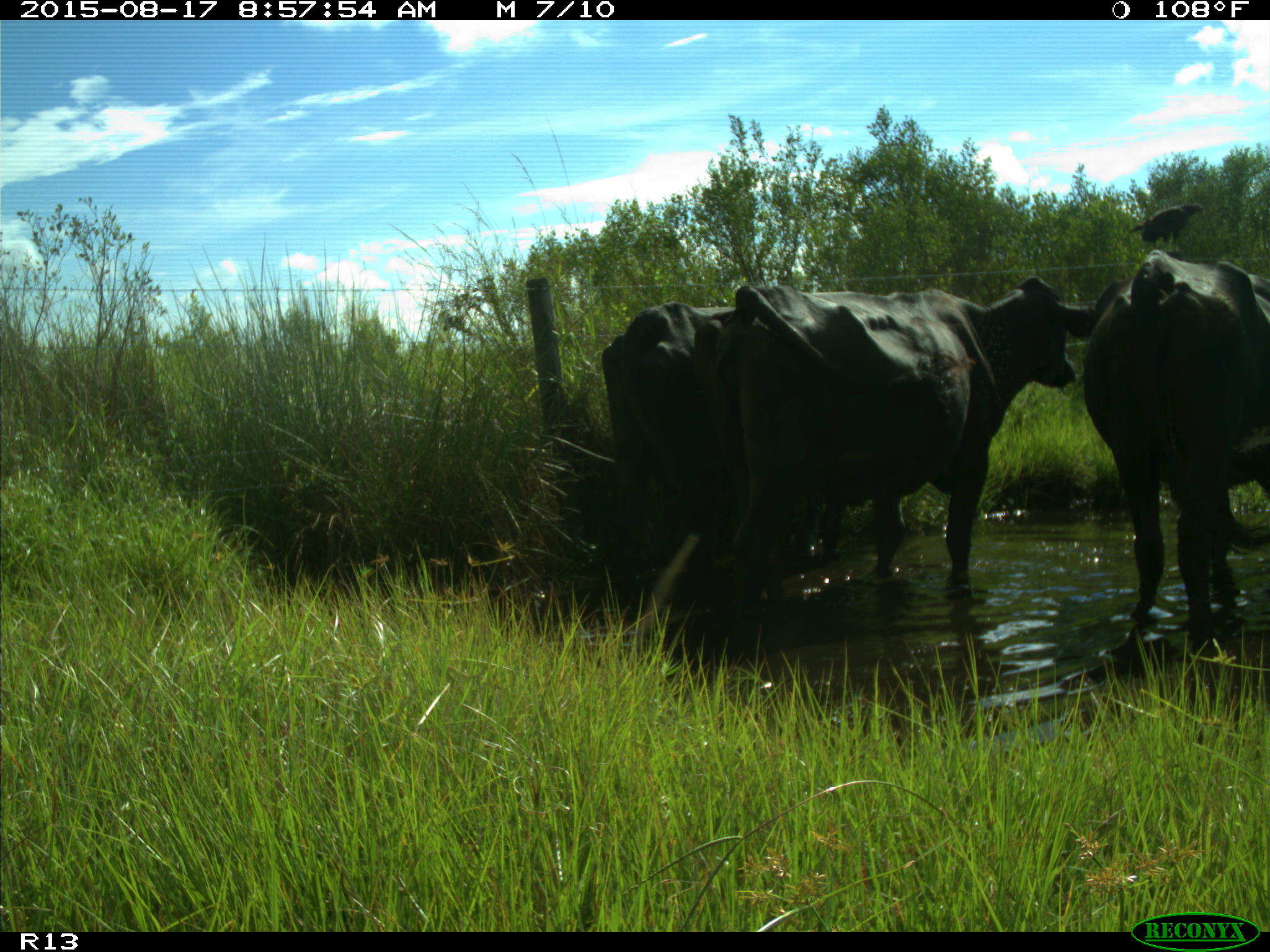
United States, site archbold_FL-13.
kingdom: Animalia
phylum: Chordata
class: Mammalia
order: Artiodactyla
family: Bovidae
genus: Bos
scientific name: Bos taurus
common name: domestic cow